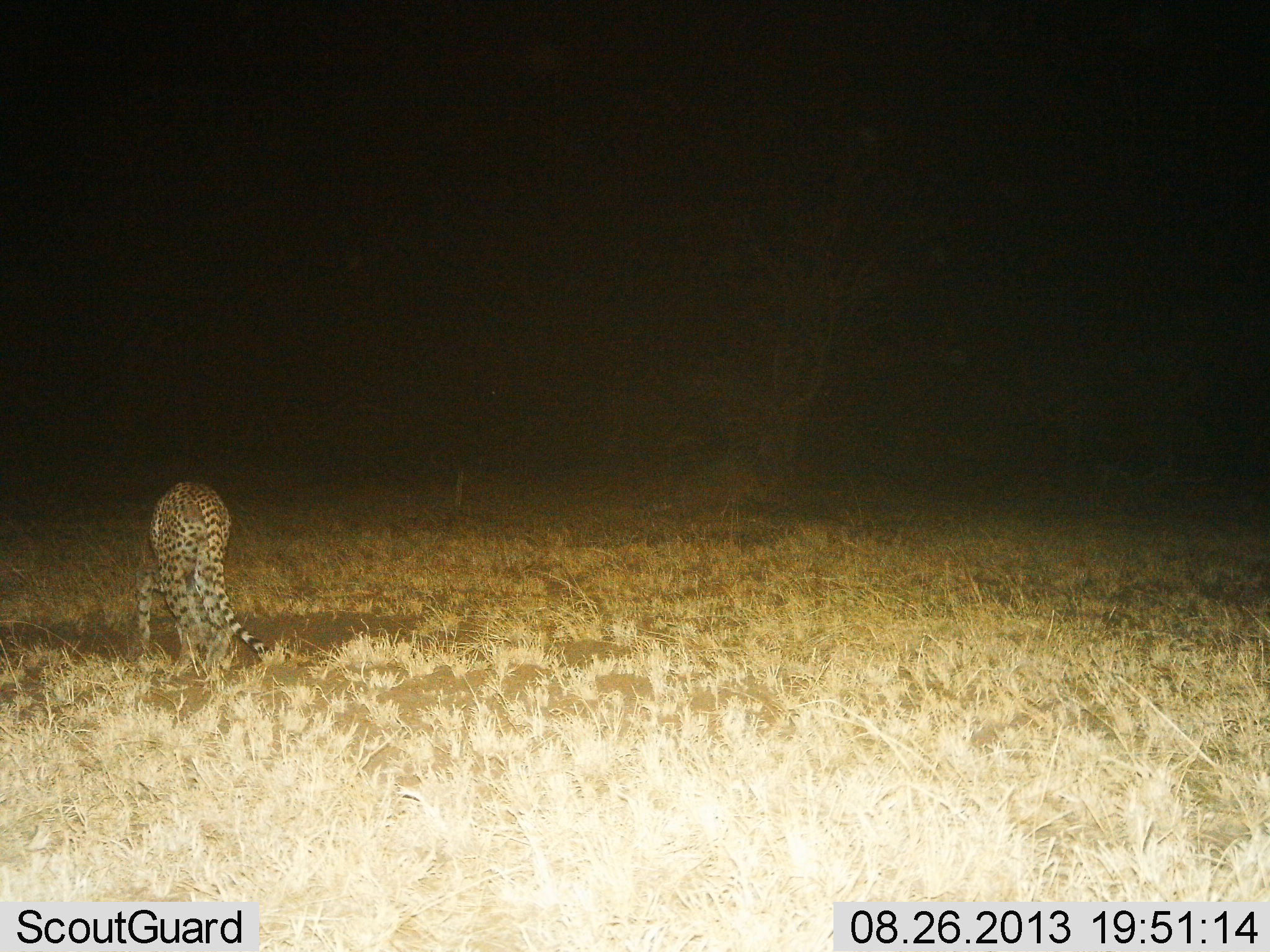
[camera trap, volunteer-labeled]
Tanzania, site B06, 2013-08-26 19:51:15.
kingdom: Animalia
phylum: Chordata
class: Mammalia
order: Carnivora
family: Felidae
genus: Acinonyx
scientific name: Acinonyx jubatus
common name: cheetah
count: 1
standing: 70%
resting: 0%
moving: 30%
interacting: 0%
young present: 0%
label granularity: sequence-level